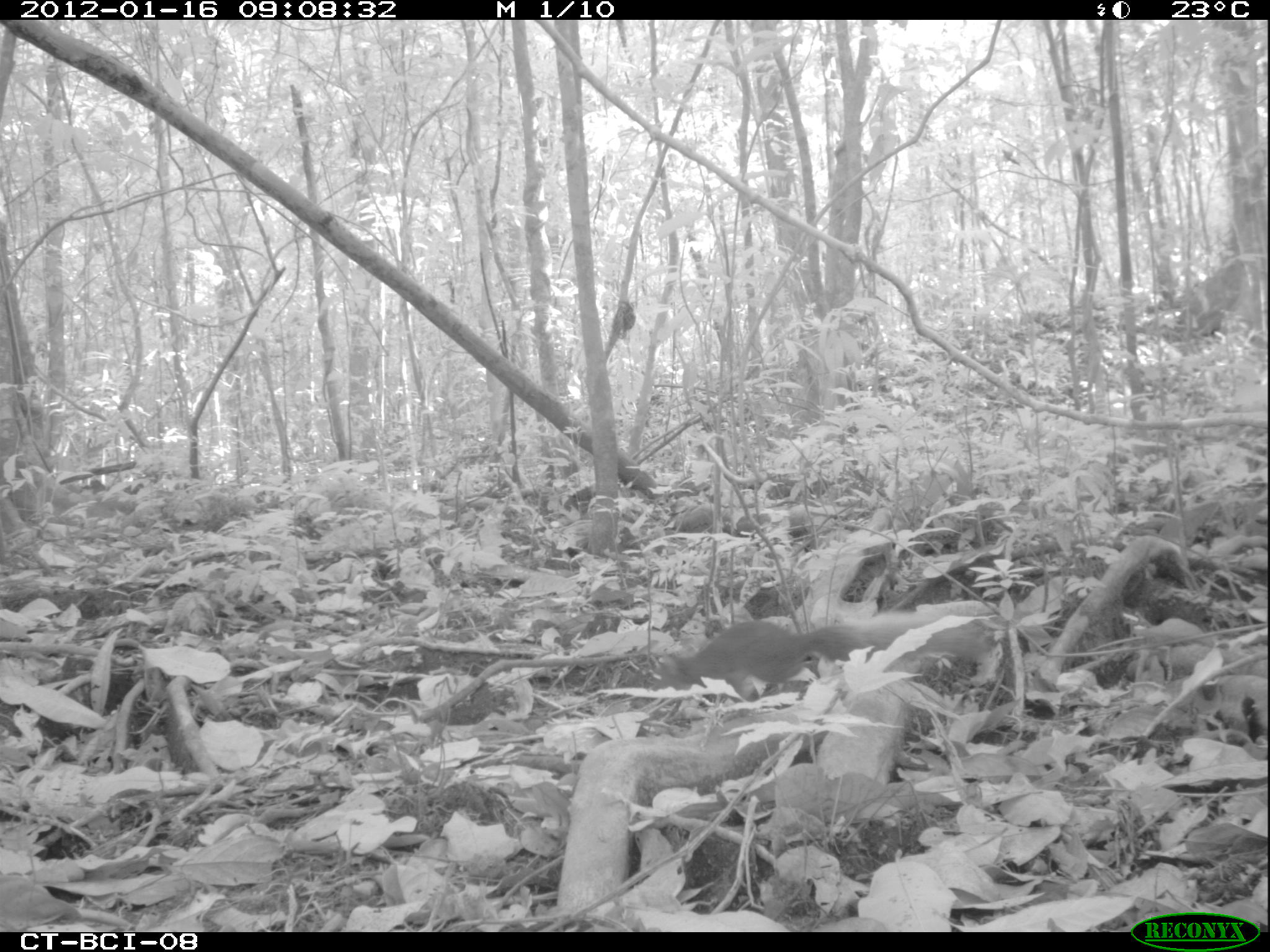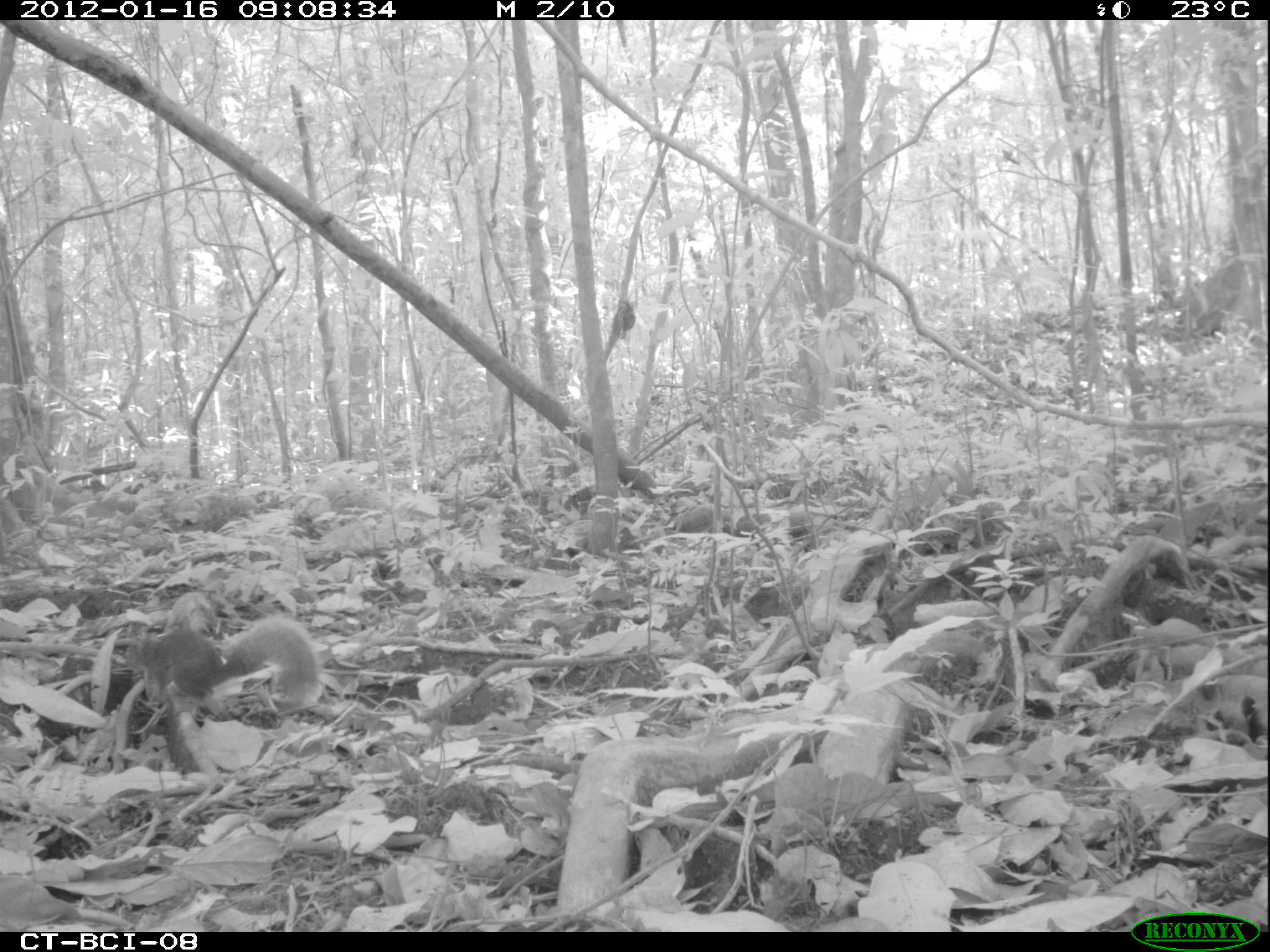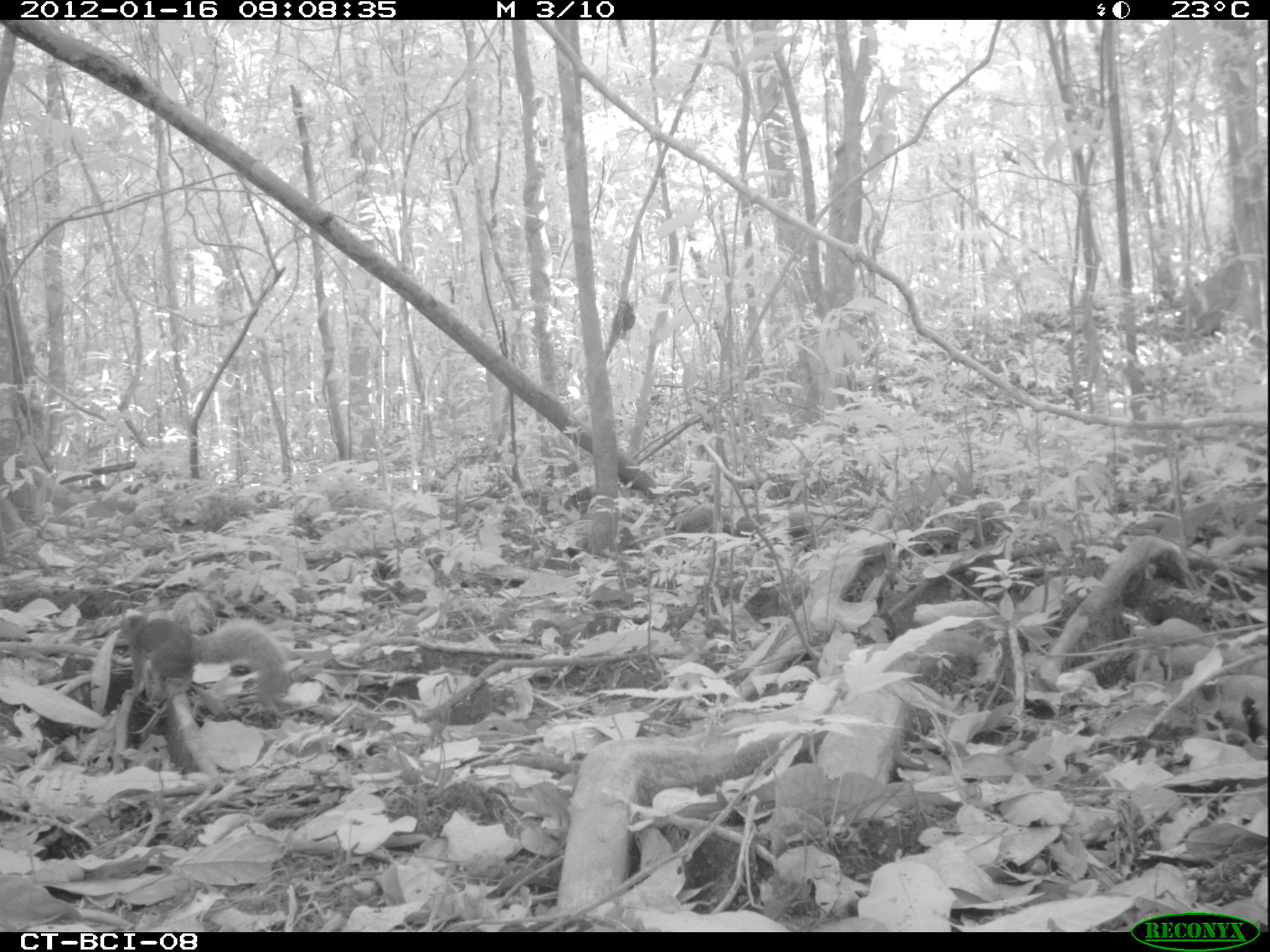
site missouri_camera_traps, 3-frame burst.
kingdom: Animalia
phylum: Chordata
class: Mammalia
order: Rodentia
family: Sciuridae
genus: Tamiasciurus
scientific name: Tamiasciurus hudsonicus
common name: red squirrel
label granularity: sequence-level